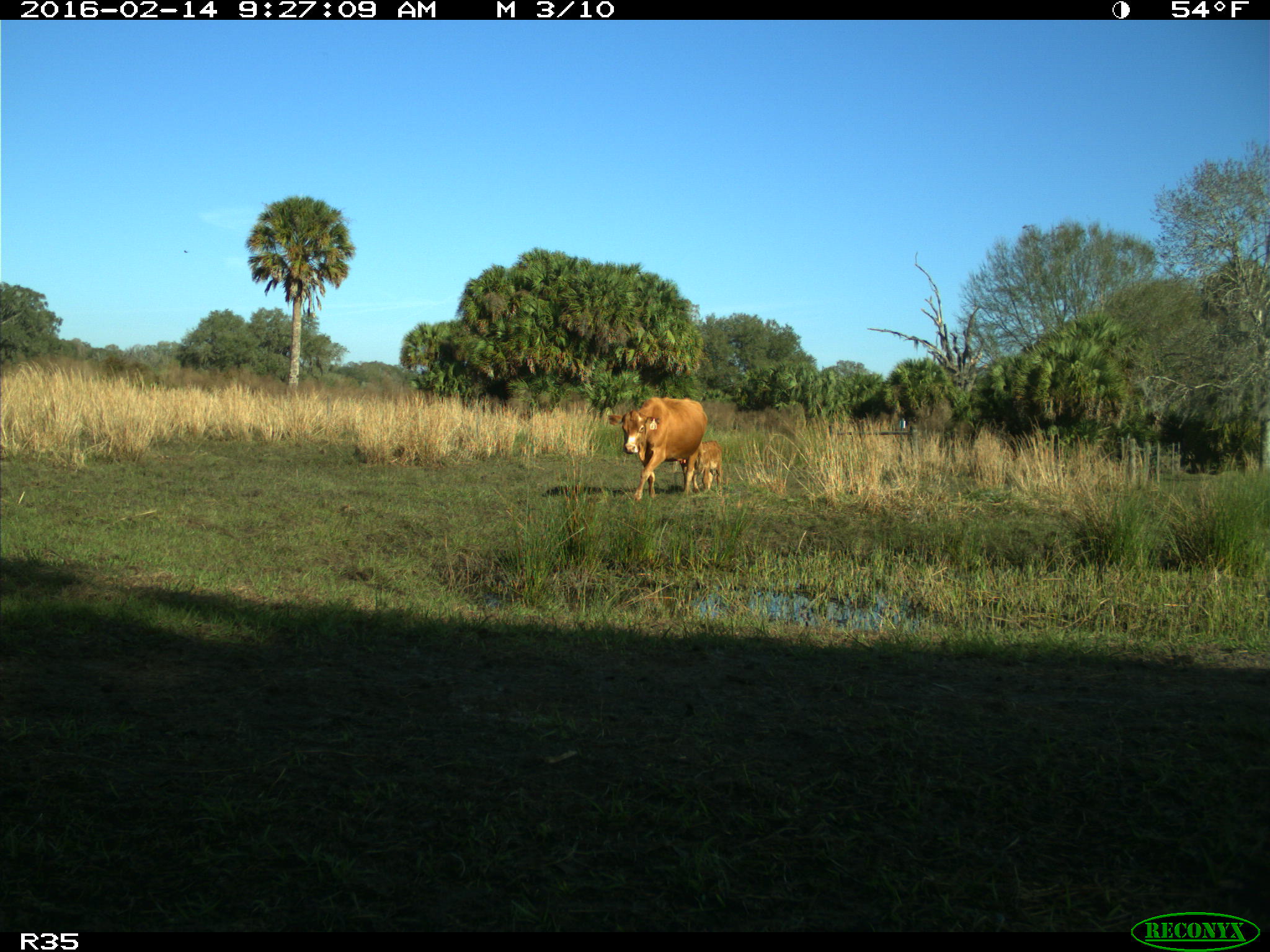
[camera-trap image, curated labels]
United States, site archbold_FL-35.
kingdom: Animalia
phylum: Chordata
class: Mammalia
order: Artiodactyla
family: Bovidae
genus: Bos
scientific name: Bos taurus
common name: domestic cow